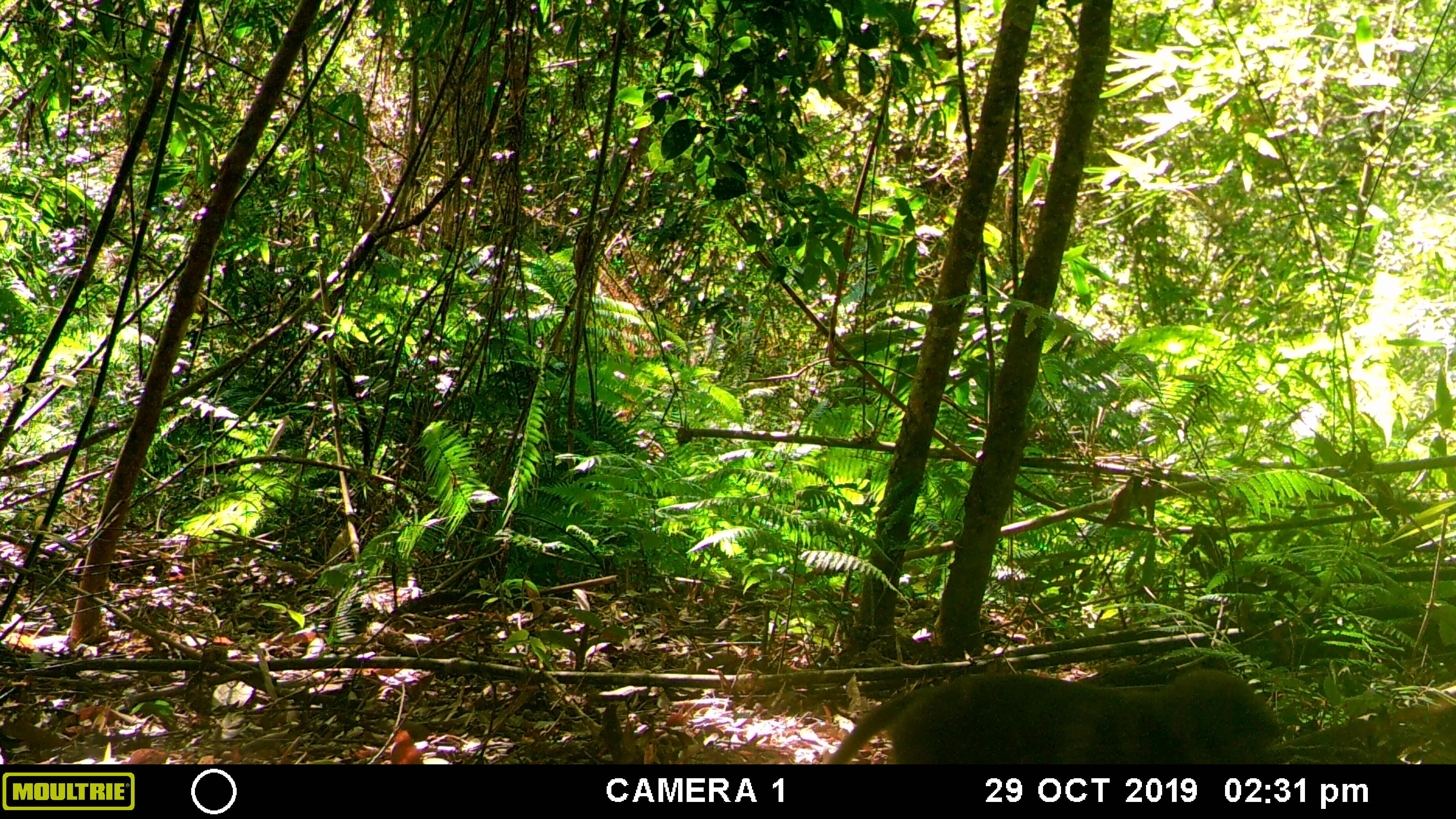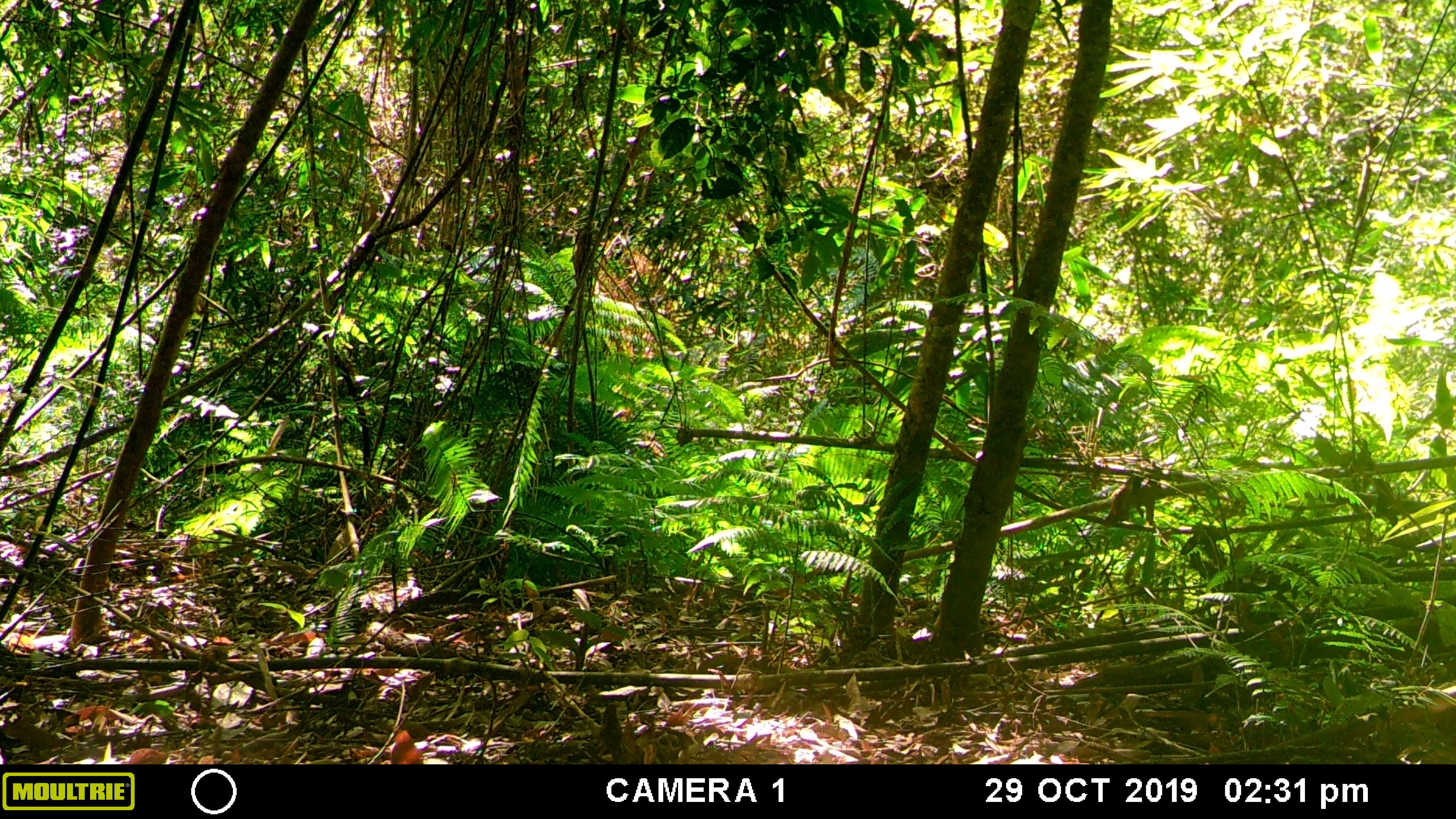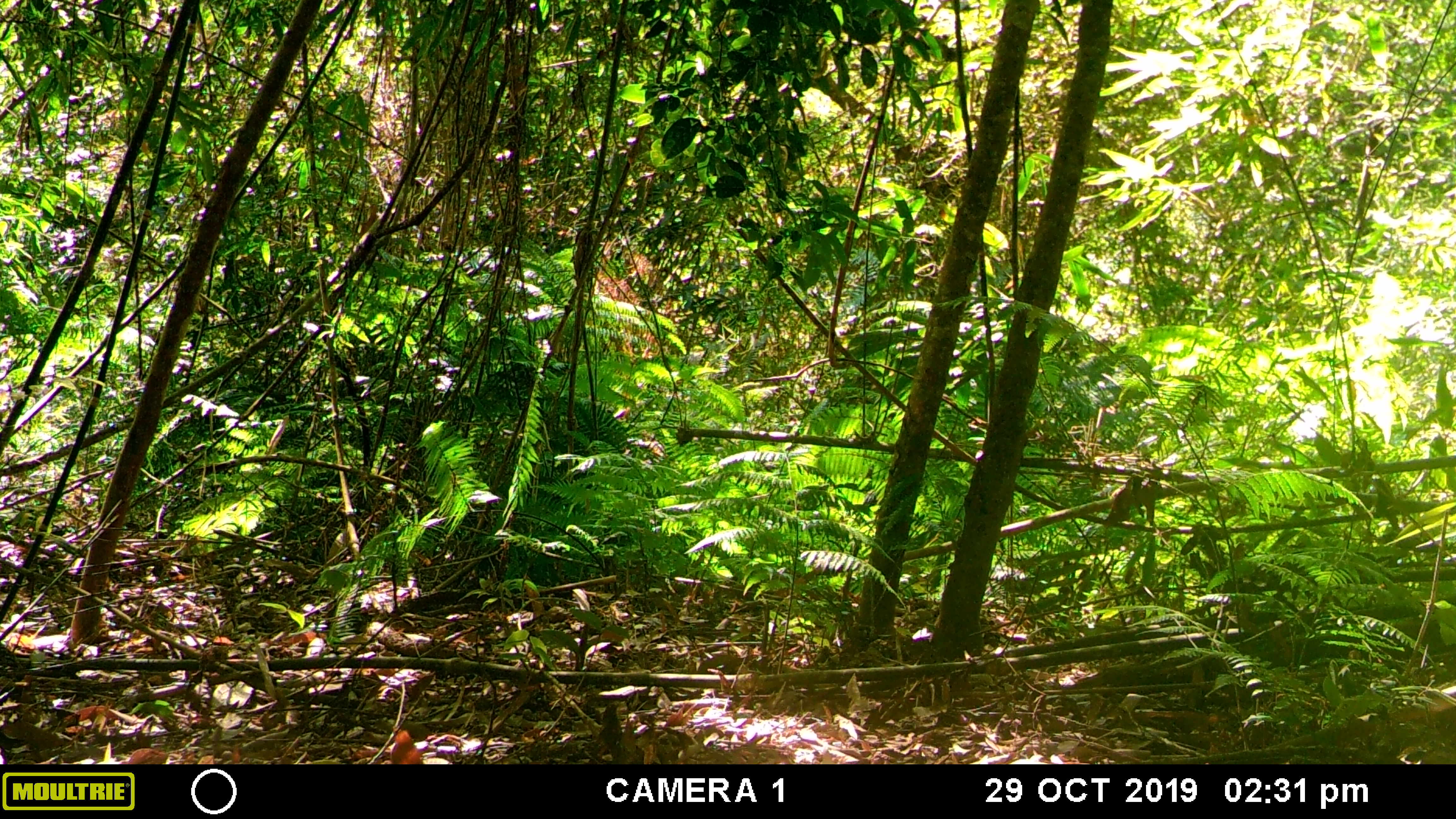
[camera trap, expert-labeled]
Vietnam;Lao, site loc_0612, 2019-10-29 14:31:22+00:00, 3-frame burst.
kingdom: Animalia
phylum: Chordata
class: Mammalia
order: Primates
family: Cercopithecidae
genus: Macaca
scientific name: Macaca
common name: macaques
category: assam or rhesus macaque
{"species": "assam or rhesus macaque (macaques) (Macaca)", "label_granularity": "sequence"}